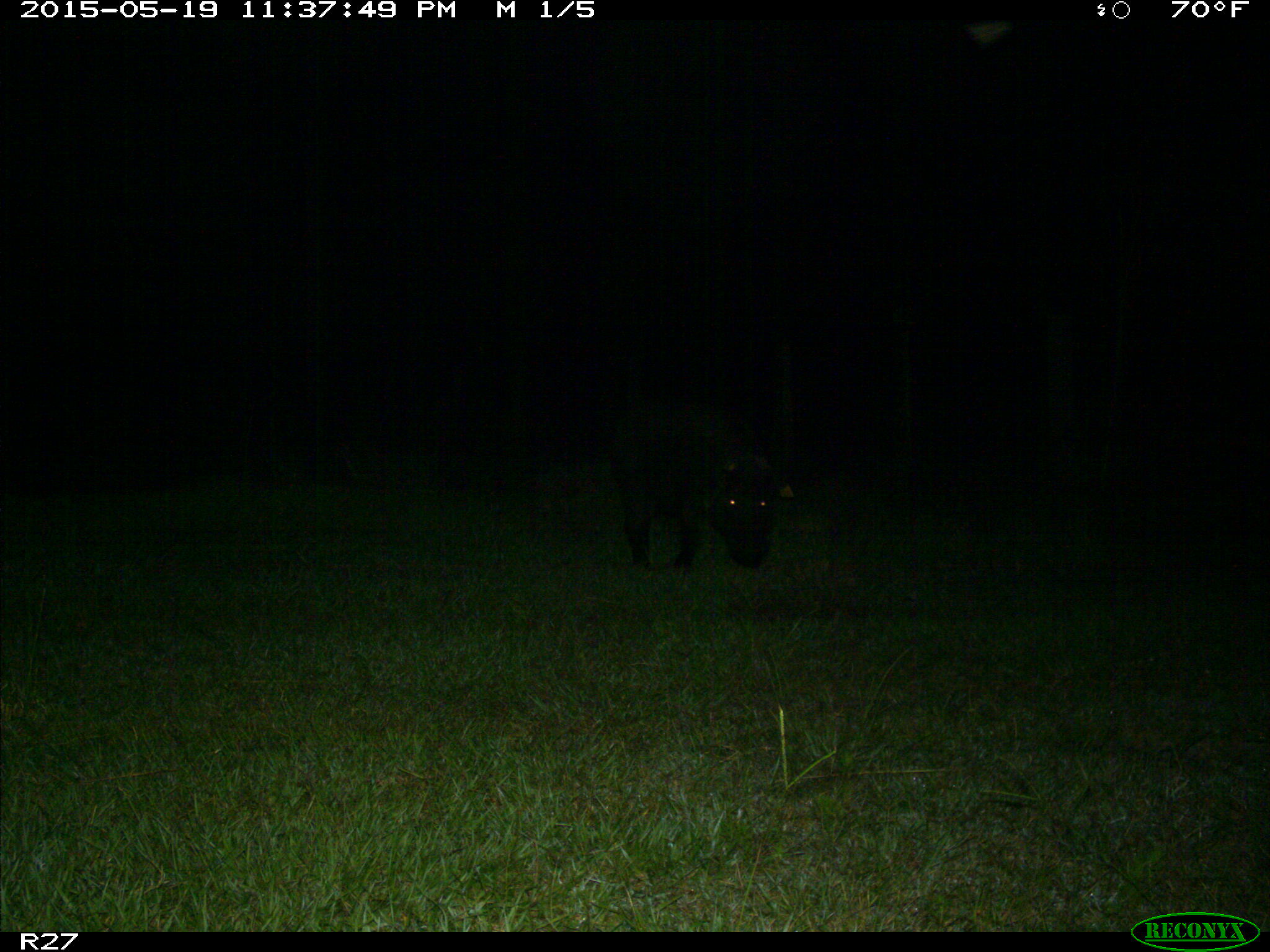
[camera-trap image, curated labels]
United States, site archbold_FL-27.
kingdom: Animalia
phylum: Chordata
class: Mammalia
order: Artiodactyla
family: Suidae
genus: Sus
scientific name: Sus scrofa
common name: wild boar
Sus scrofa (wild boar).